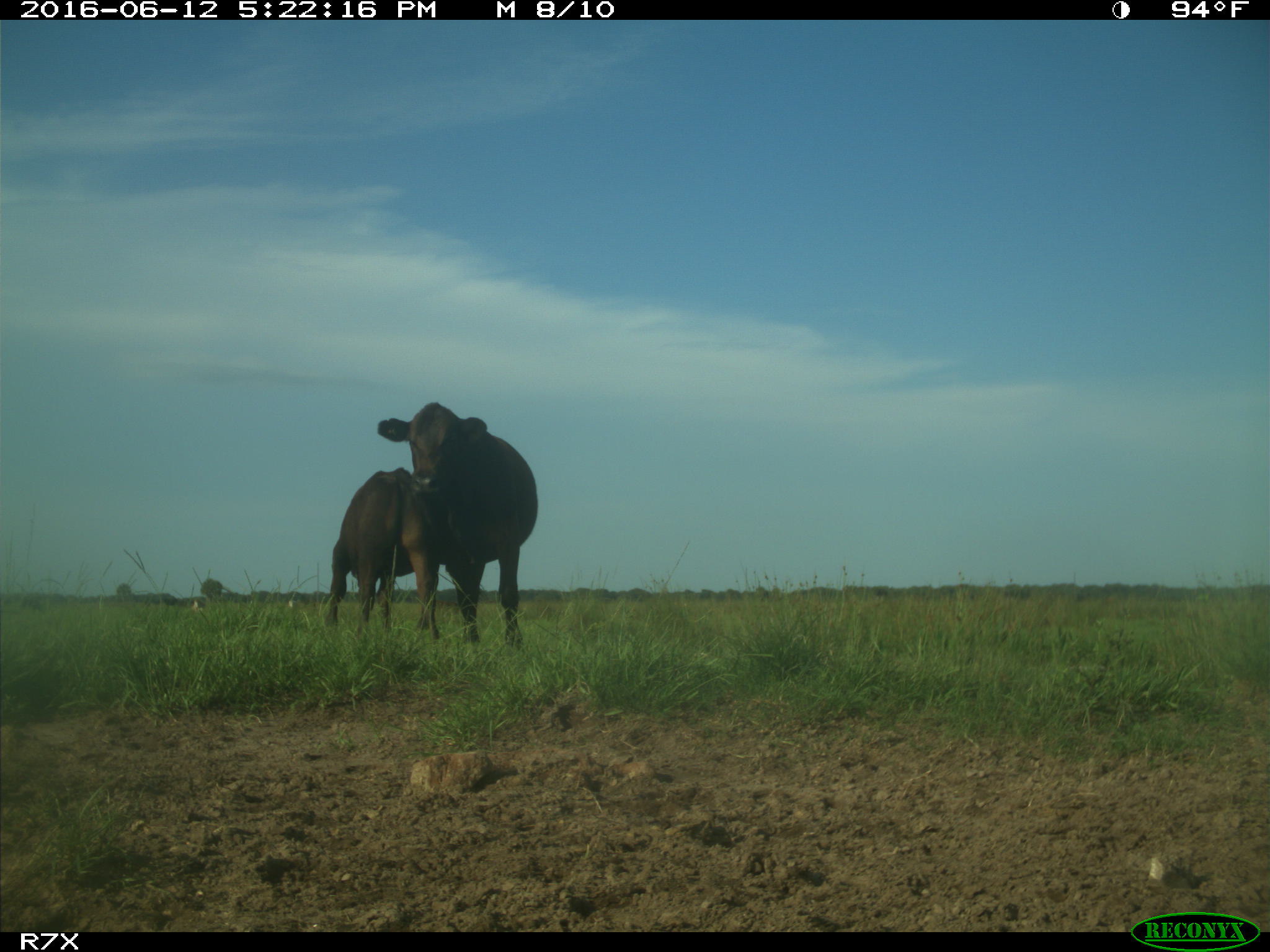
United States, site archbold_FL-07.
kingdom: Animalia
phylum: Chordata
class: Mammalia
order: Artiodactyla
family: Bovidae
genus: Bos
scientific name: Bos taurus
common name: domestic cow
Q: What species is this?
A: Bos taurus (domestic cow).